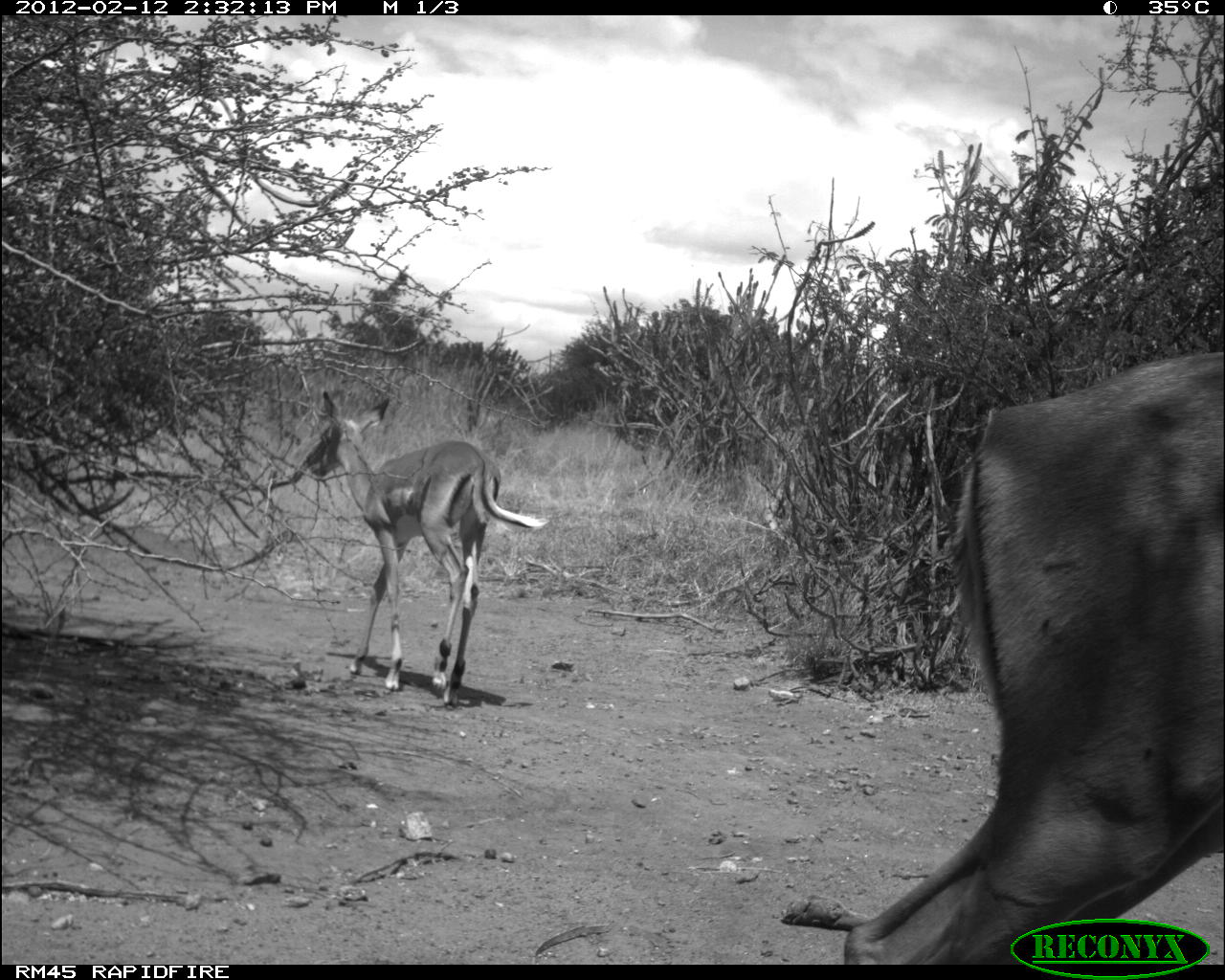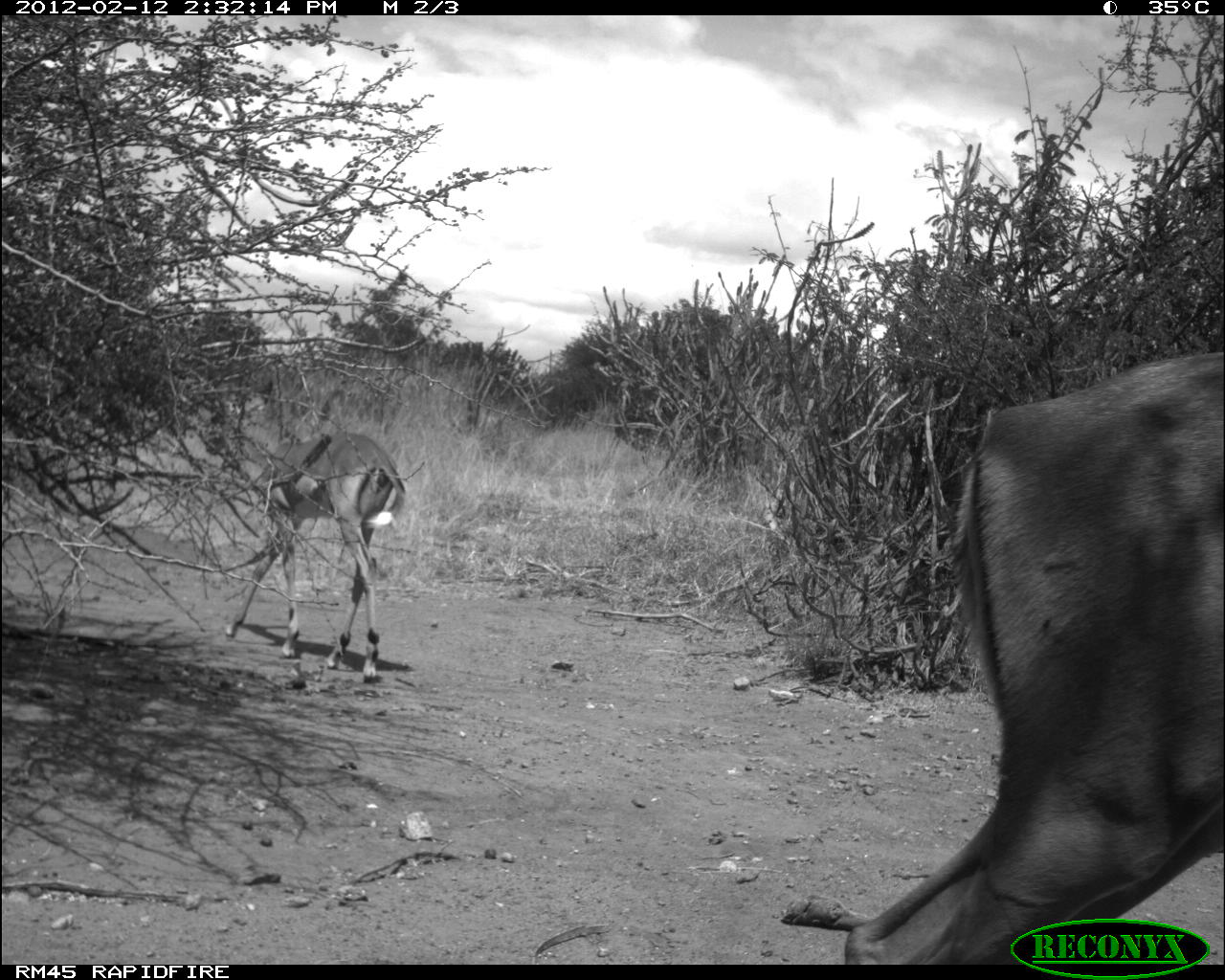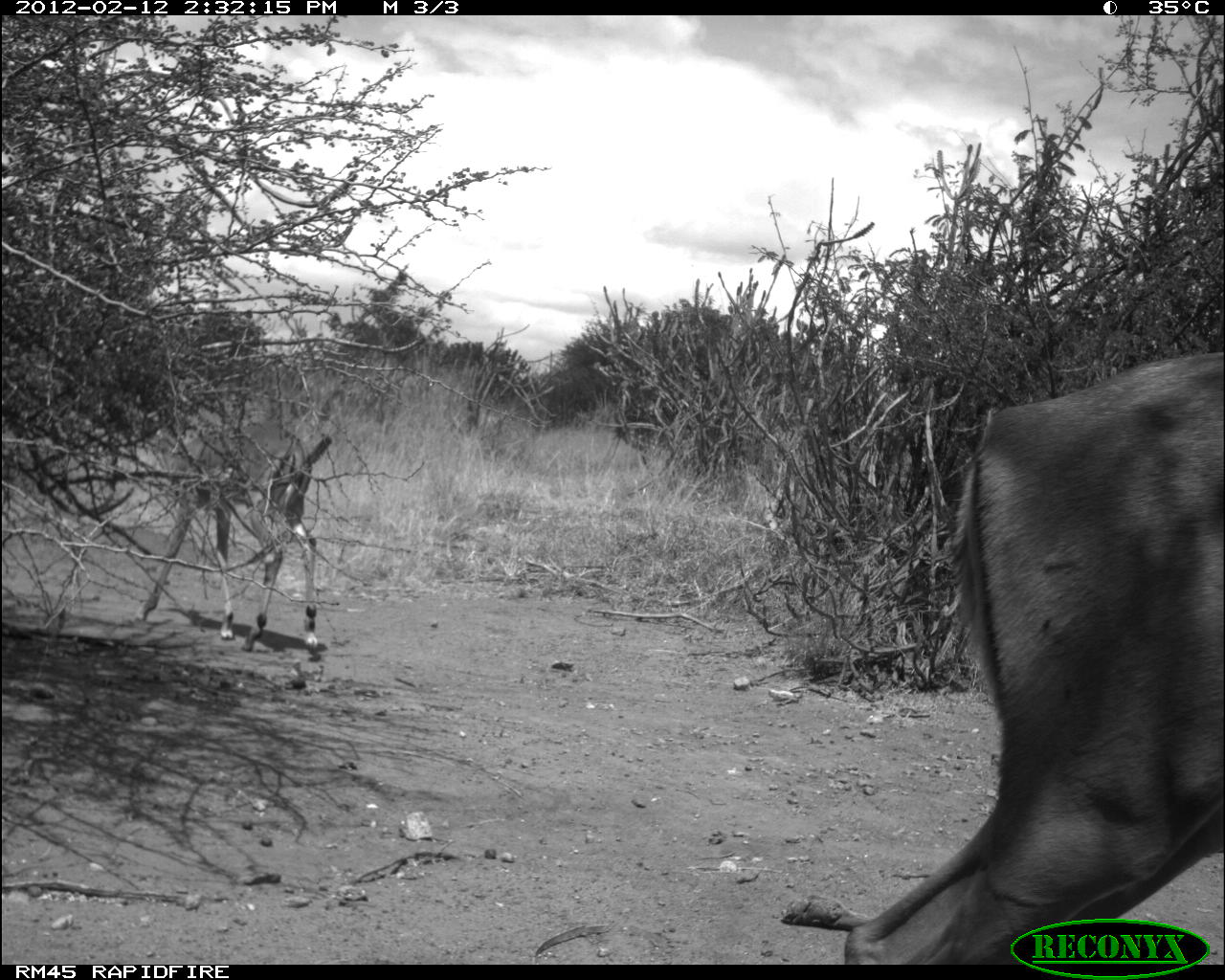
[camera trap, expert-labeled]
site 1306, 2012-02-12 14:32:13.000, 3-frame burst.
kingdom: Animalia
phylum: Chordata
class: Mammalia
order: Artiodactyla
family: Bovidae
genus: Aepyceros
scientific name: Aepyceros melampus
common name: impala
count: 2